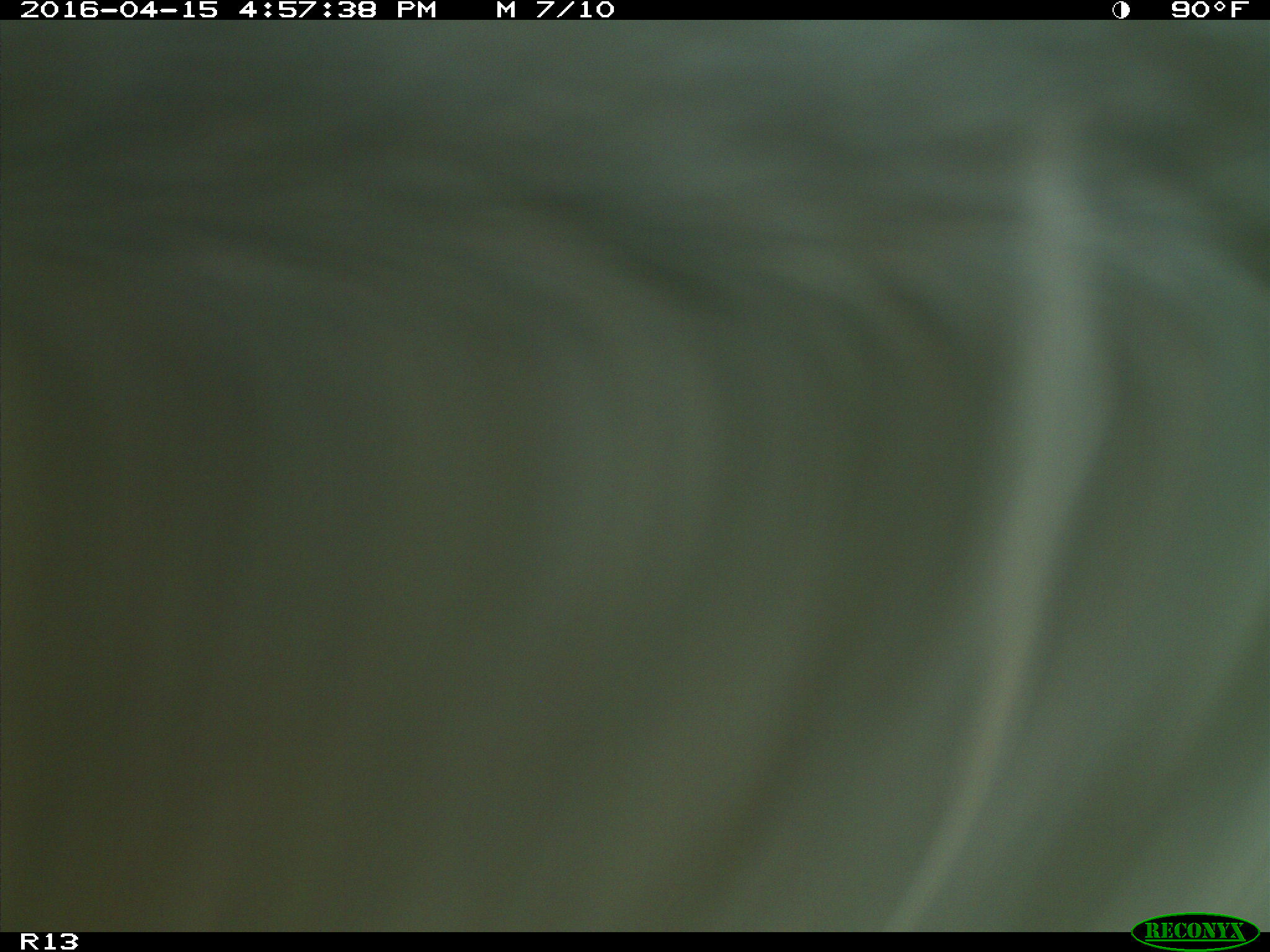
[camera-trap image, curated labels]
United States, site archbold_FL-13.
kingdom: Animalia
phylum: Chordata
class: Mammalia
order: Artiodactyla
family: Bovidae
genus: Bos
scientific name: Bos taurus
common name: domestic cow